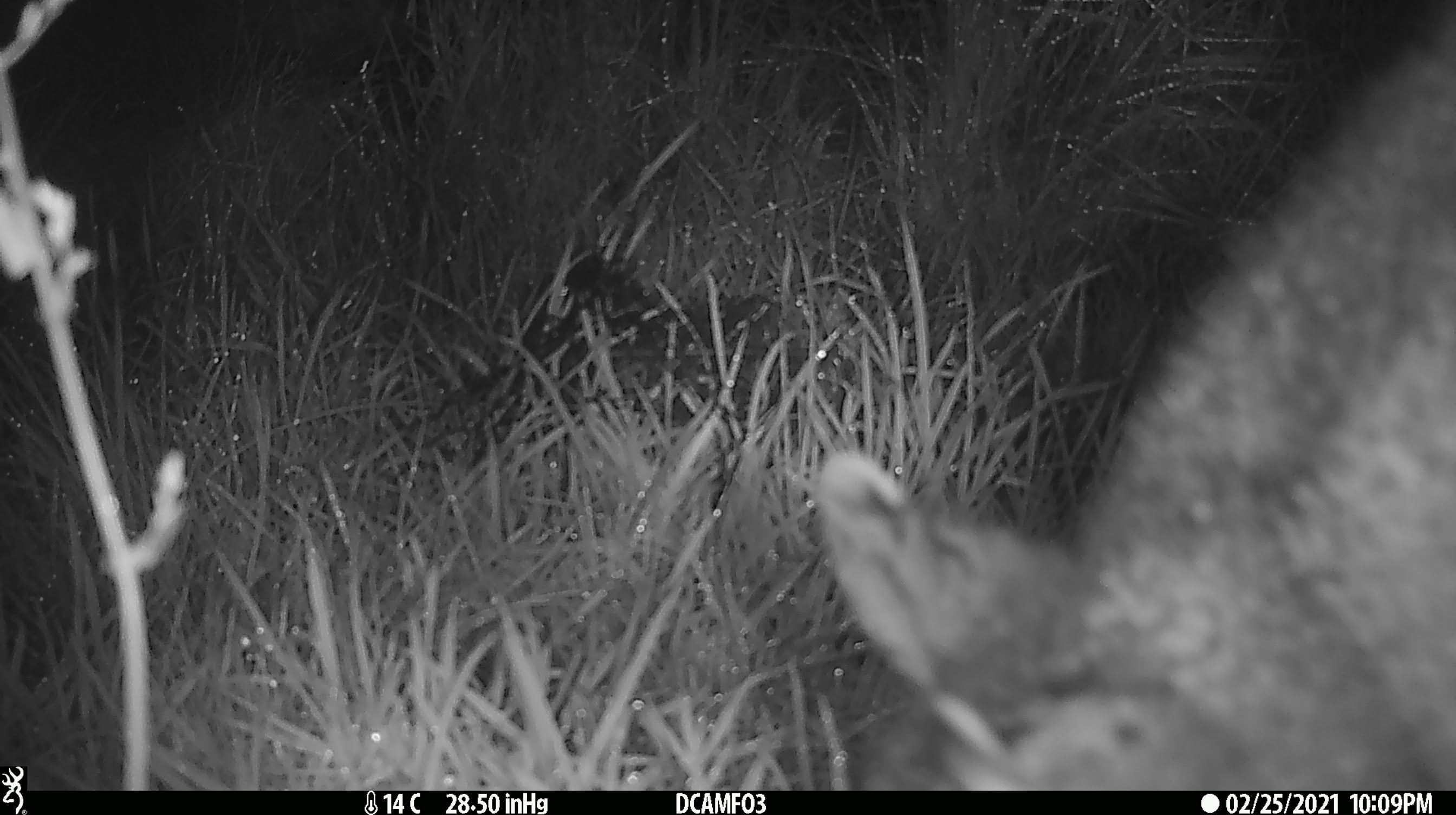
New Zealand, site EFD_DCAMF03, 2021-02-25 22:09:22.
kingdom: Animalia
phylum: Chordata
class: Mammalia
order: Diprotodontia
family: Phalangeridae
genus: Trichosurus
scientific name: Trichosurus vulpecula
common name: common brushtail possum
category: possum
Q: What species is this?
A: Possum (common brushtail possum) (Trichosurus vulpecula).